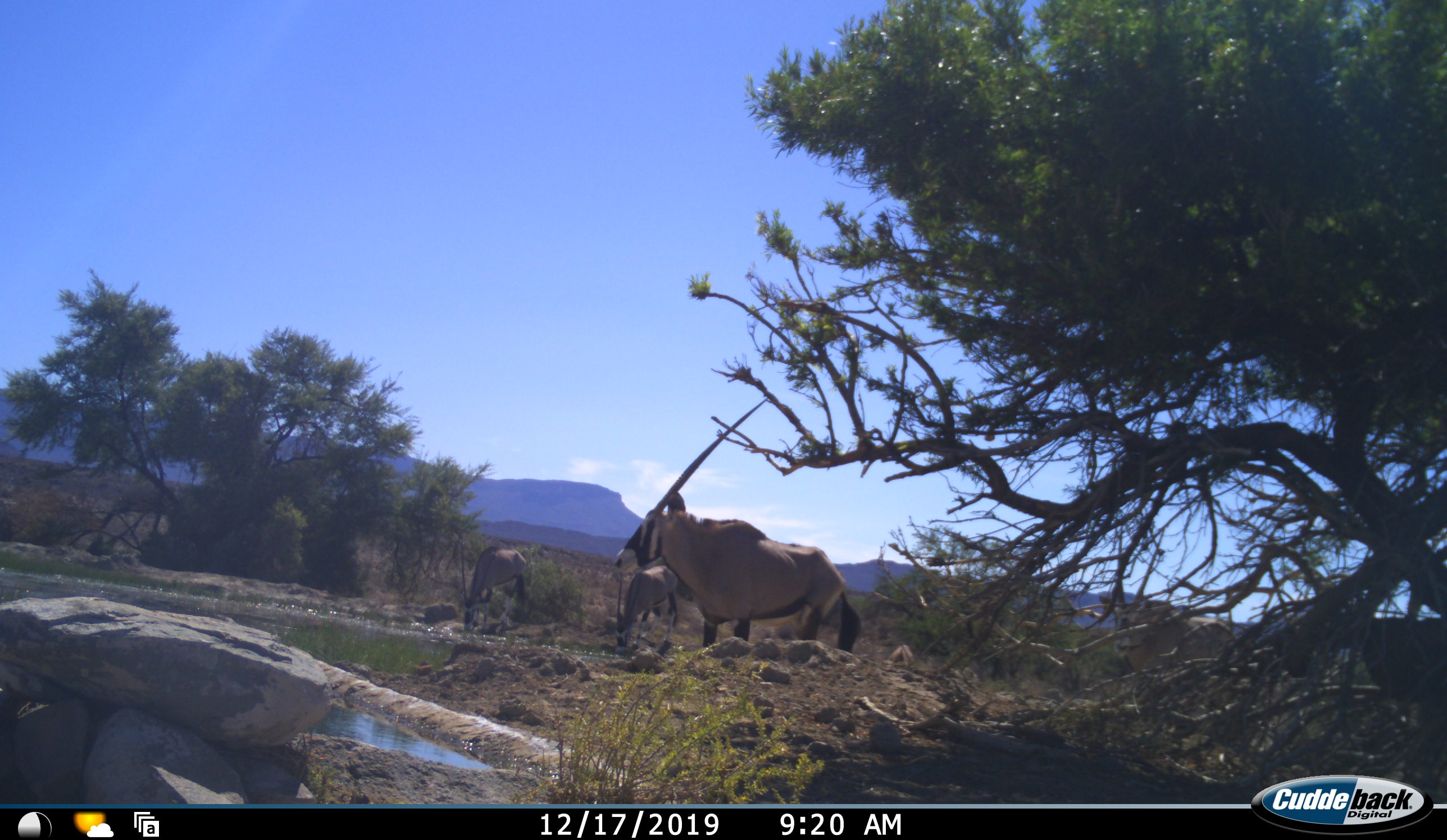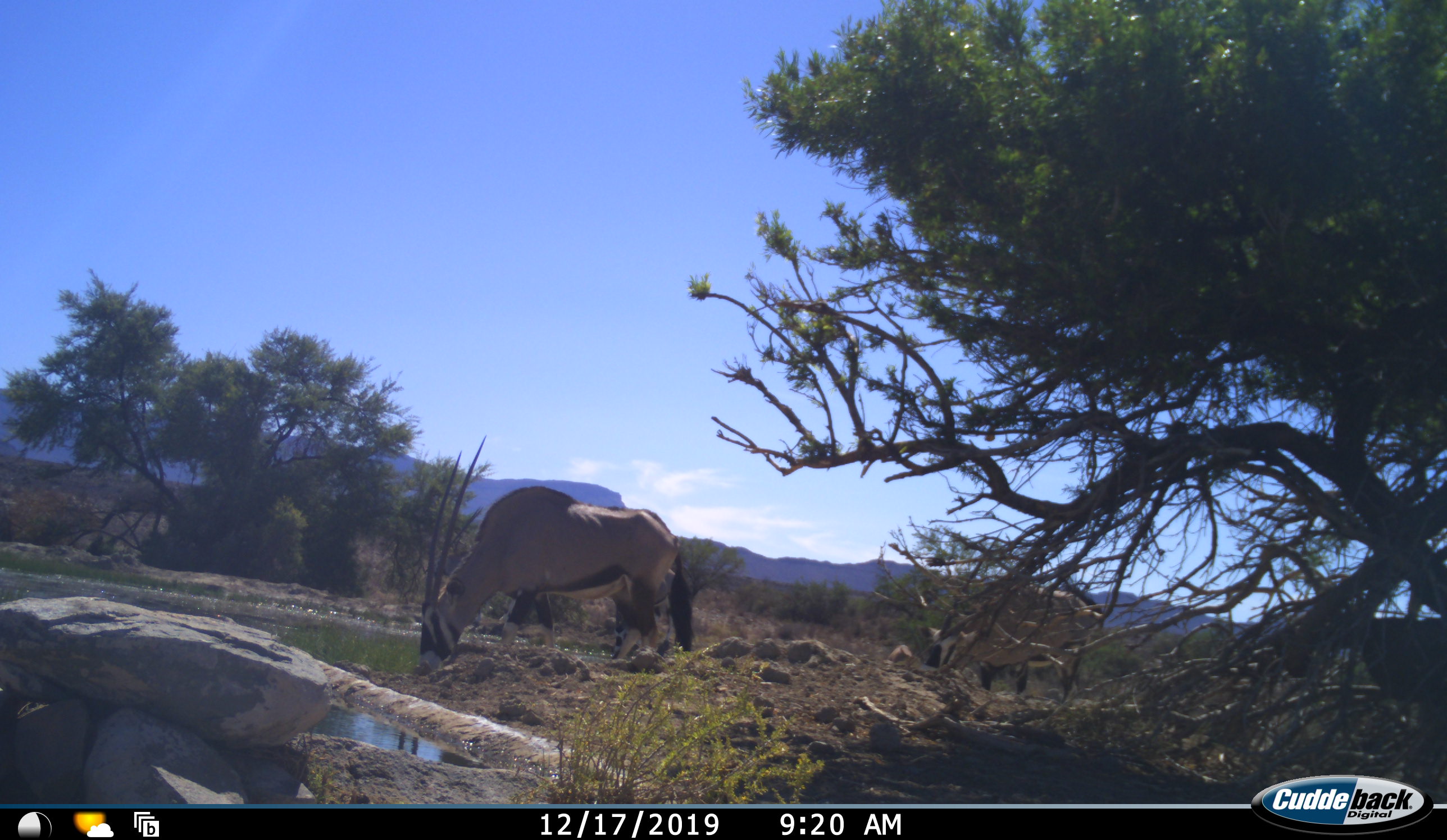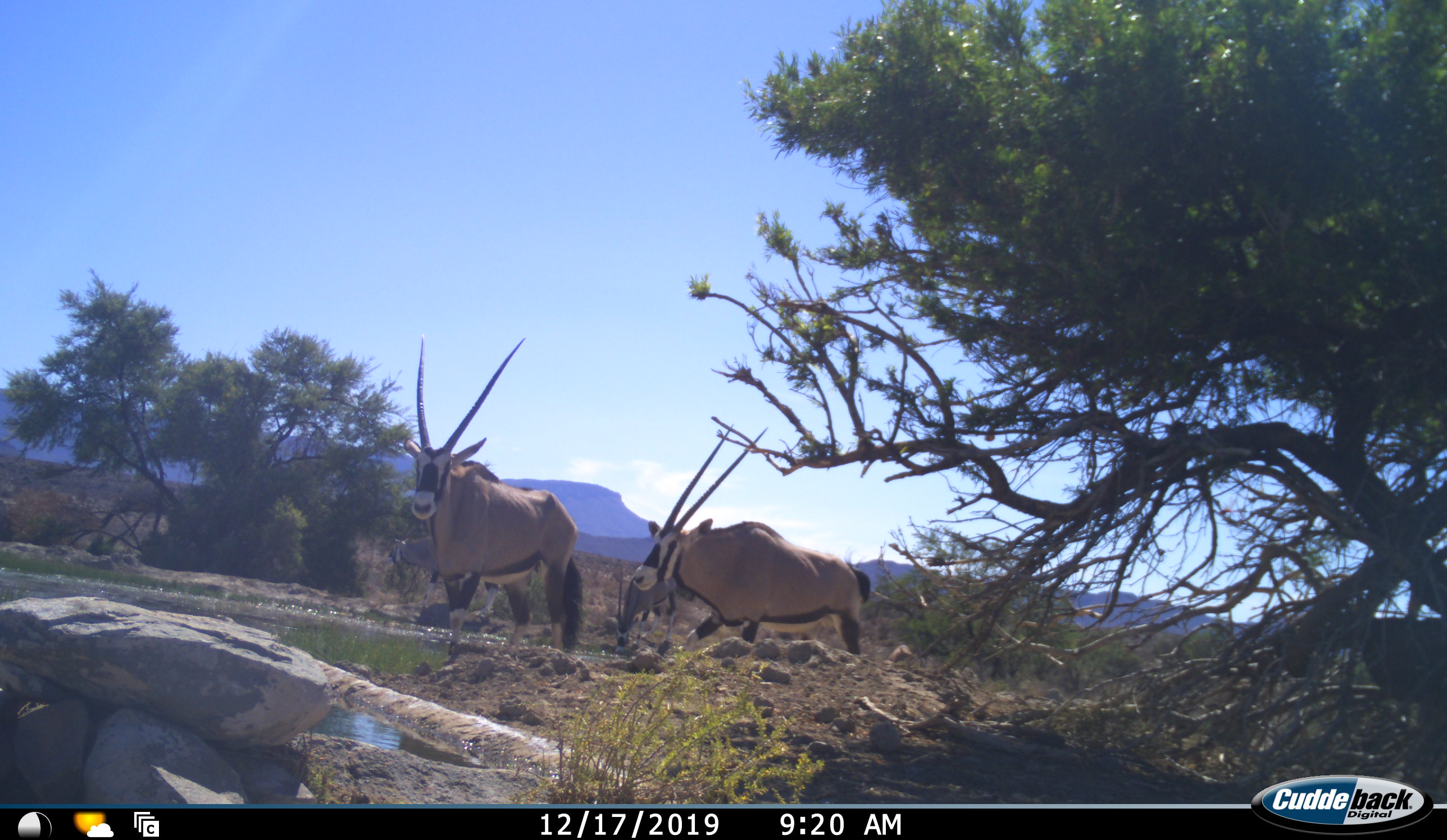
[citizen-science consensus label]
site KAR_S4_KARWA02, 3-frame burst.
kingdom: Animalia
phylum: Chordata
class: Mammalia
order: Artiodactyla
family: Bovidae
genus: Oryx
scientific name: Oryx gazella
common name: gemsbok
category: oryx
Oryx (gemsbok) (Oryx gazella), count 4. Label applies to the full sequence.